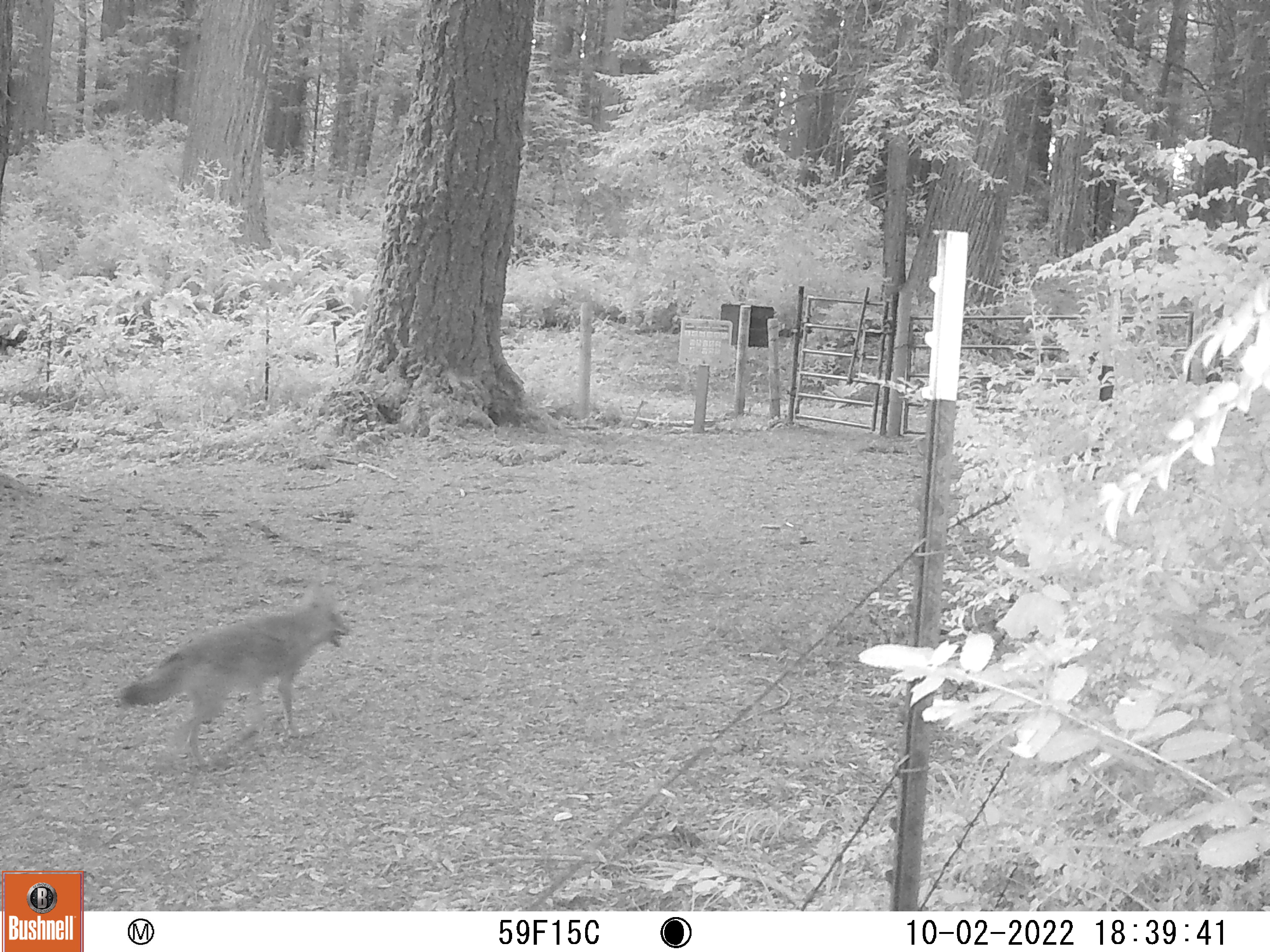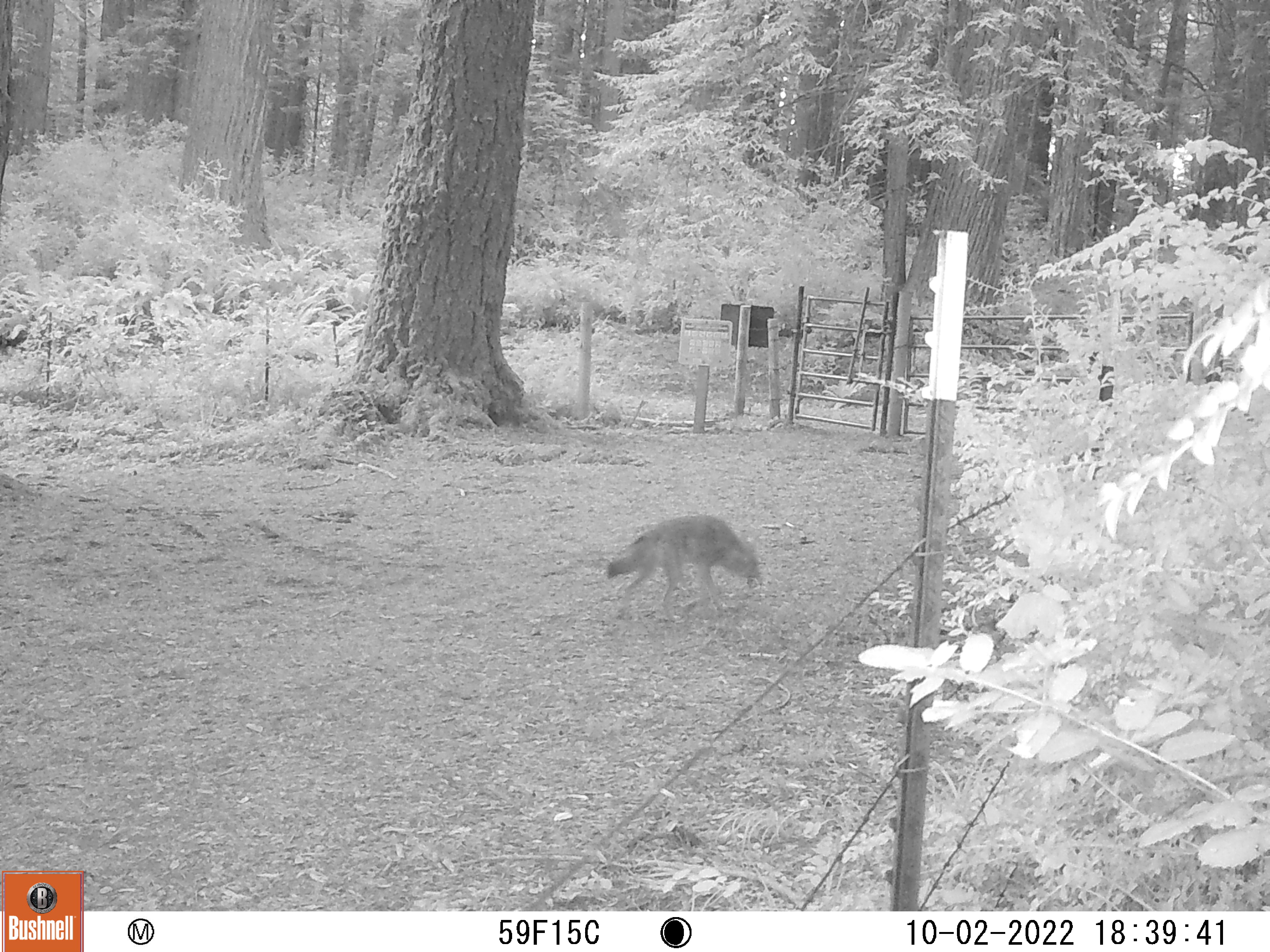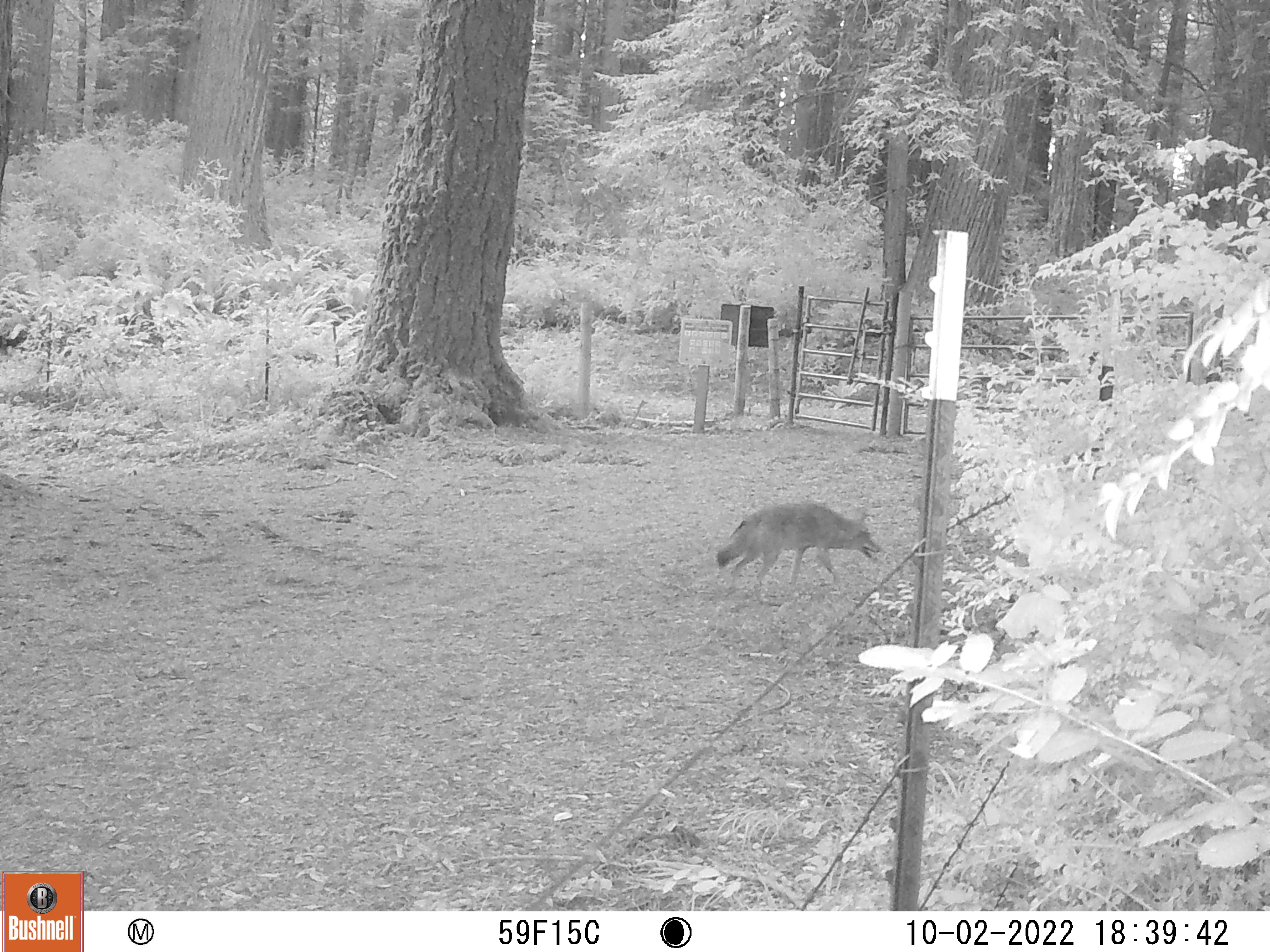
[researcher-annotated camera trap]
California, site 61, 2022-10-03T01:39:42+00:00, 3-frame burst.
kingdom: Animalia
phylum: Chordata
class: Mammalia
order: Carnivora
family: Canidae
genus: Canis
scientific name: Canis latrans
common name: coyote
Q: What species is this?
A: Coyote (Canis latrans).